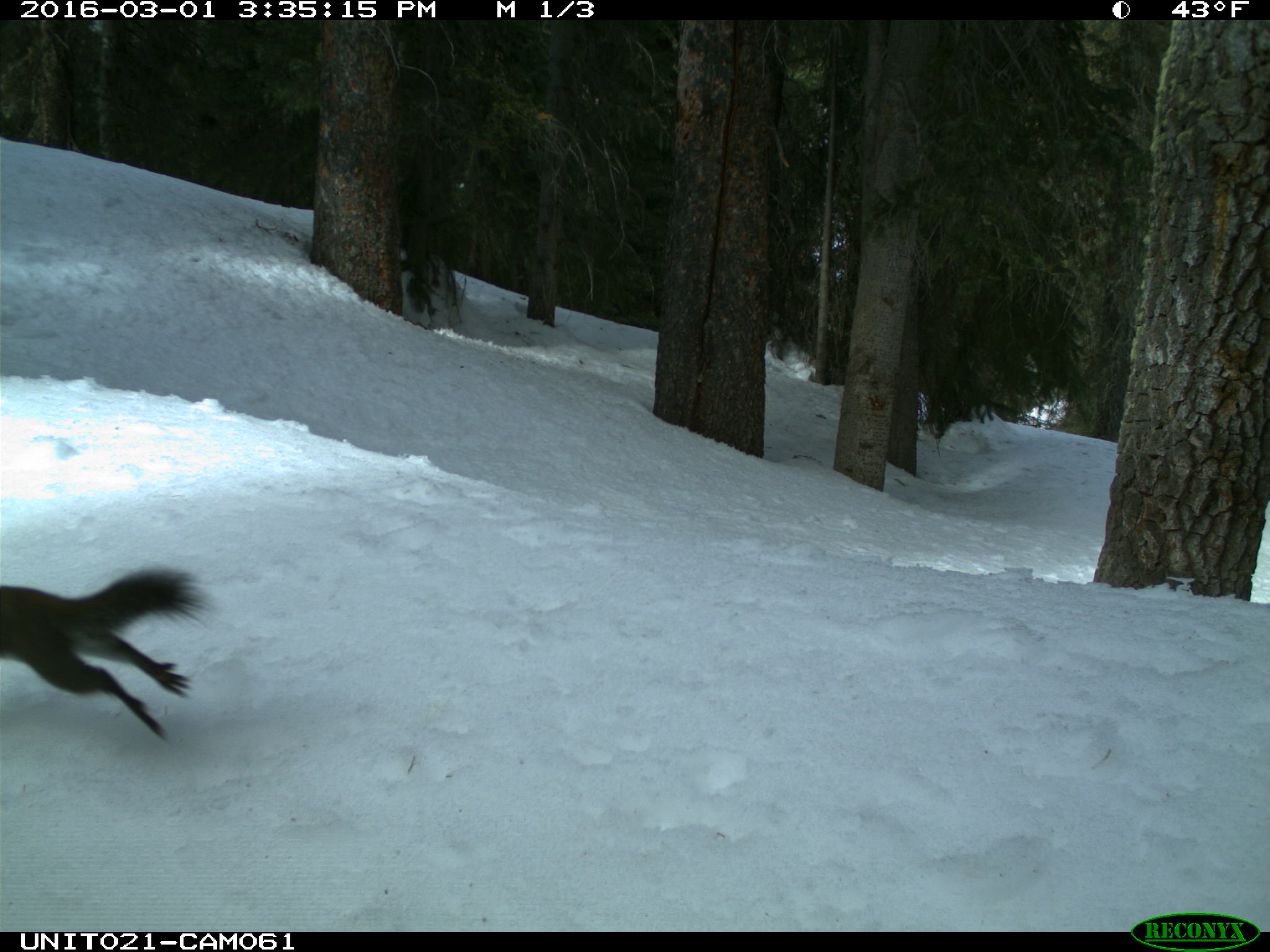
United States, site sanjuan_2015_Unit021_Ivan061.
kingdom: Animalia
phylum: Chordata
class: Mammalia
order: Rodentia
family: Sciuridae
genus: Tamiasciurus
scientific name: Tamiasciurus hudsonicus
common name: american red squirrel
Tamiasciurus hudsonicus (american red squirrel).